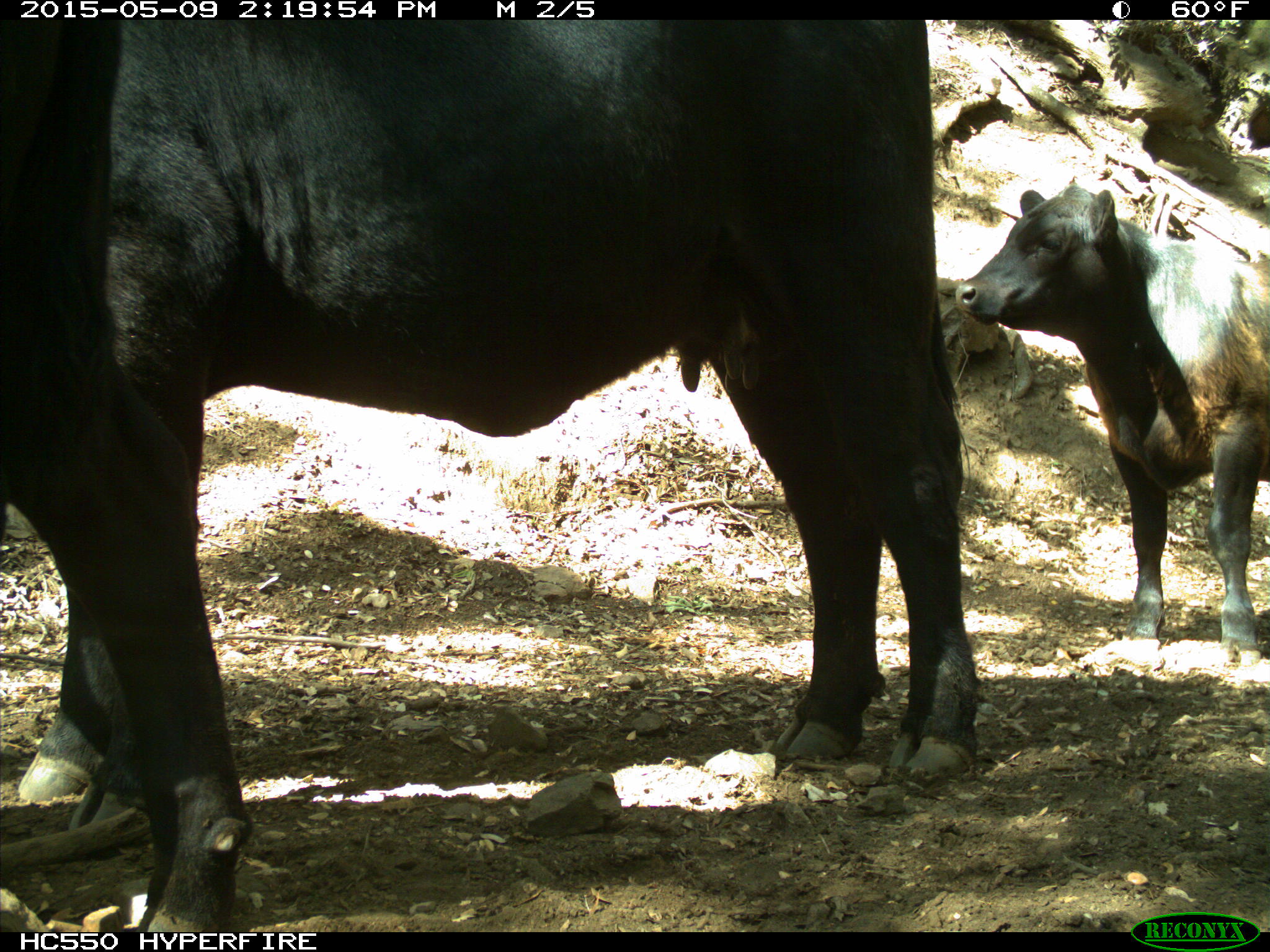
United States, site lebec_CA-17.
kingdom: Animalia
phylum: Chordata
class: Mammalia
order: Artiodactyla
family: Bovidae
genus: Bos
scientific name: Bos taurus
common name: domestic cow